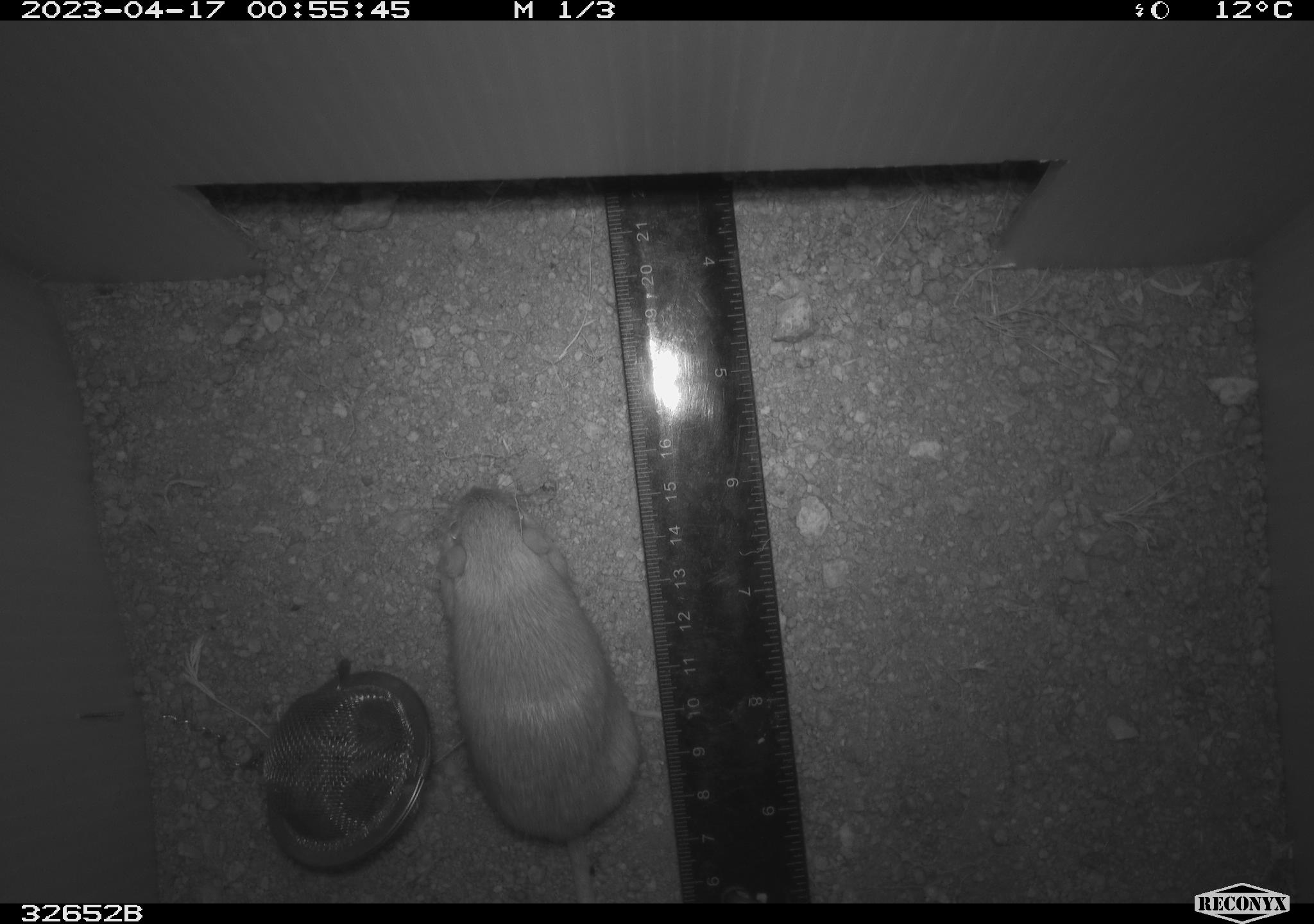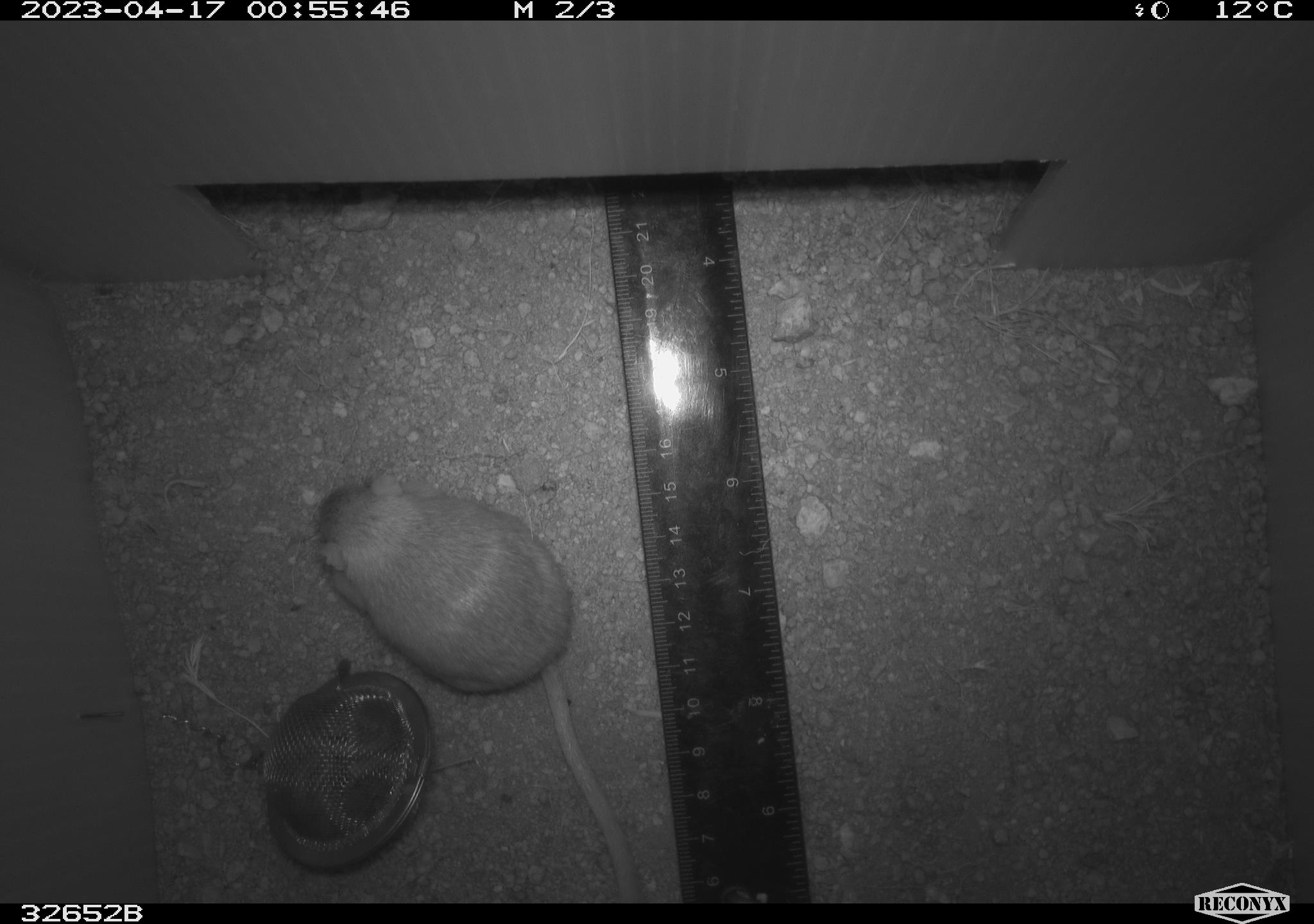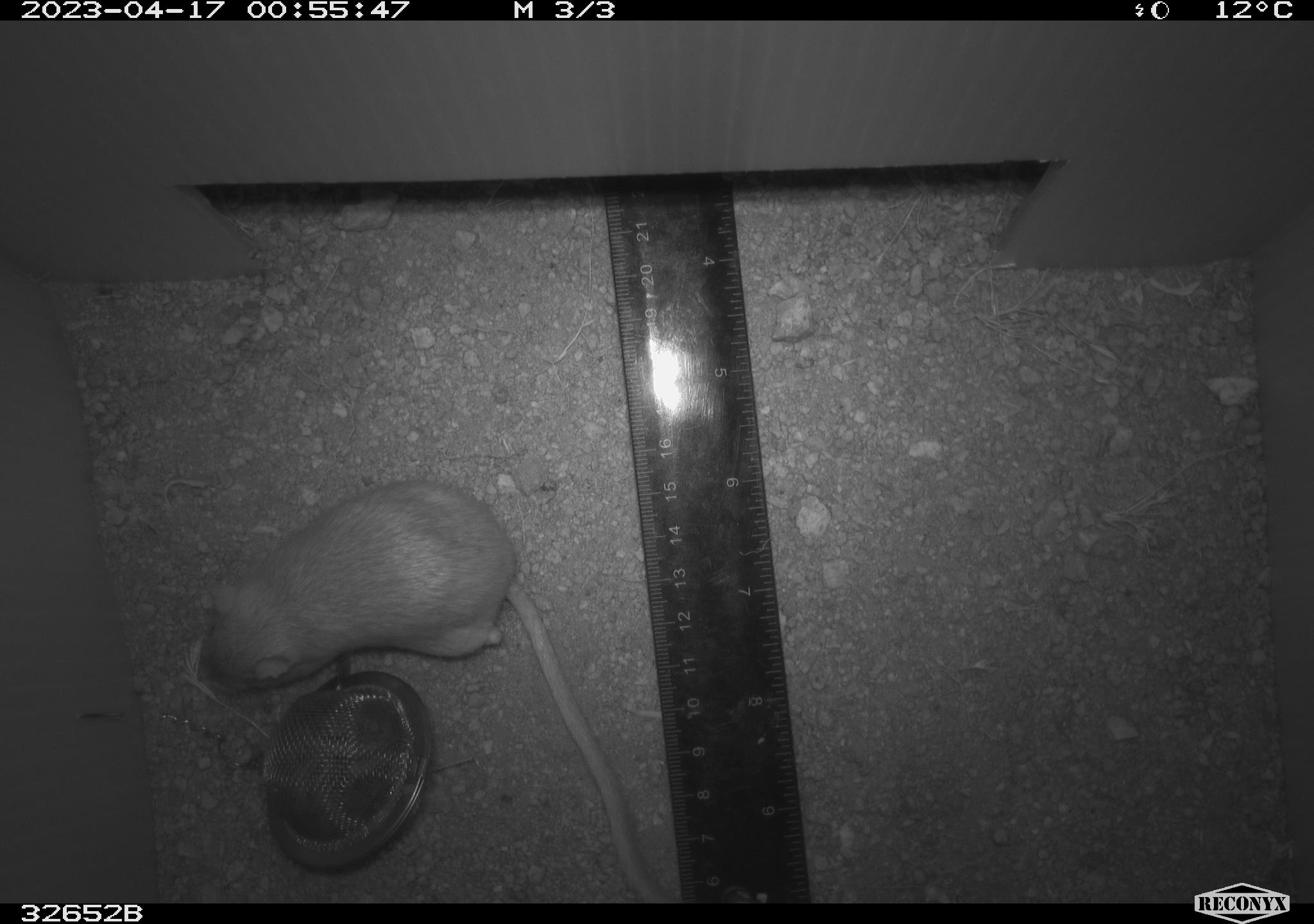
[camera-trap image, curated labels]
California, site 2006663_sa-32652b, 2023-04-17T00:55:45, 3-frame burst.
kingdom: Animalia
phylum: Chordata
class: Mammalia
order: Rodentia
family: Heteromyidae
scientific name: Heteromyidae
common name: kangaroo rats and pocket mice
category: heteromyidae family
Heteromyidae family (kangaroo rats and pocket mice) (Heteromyidae).